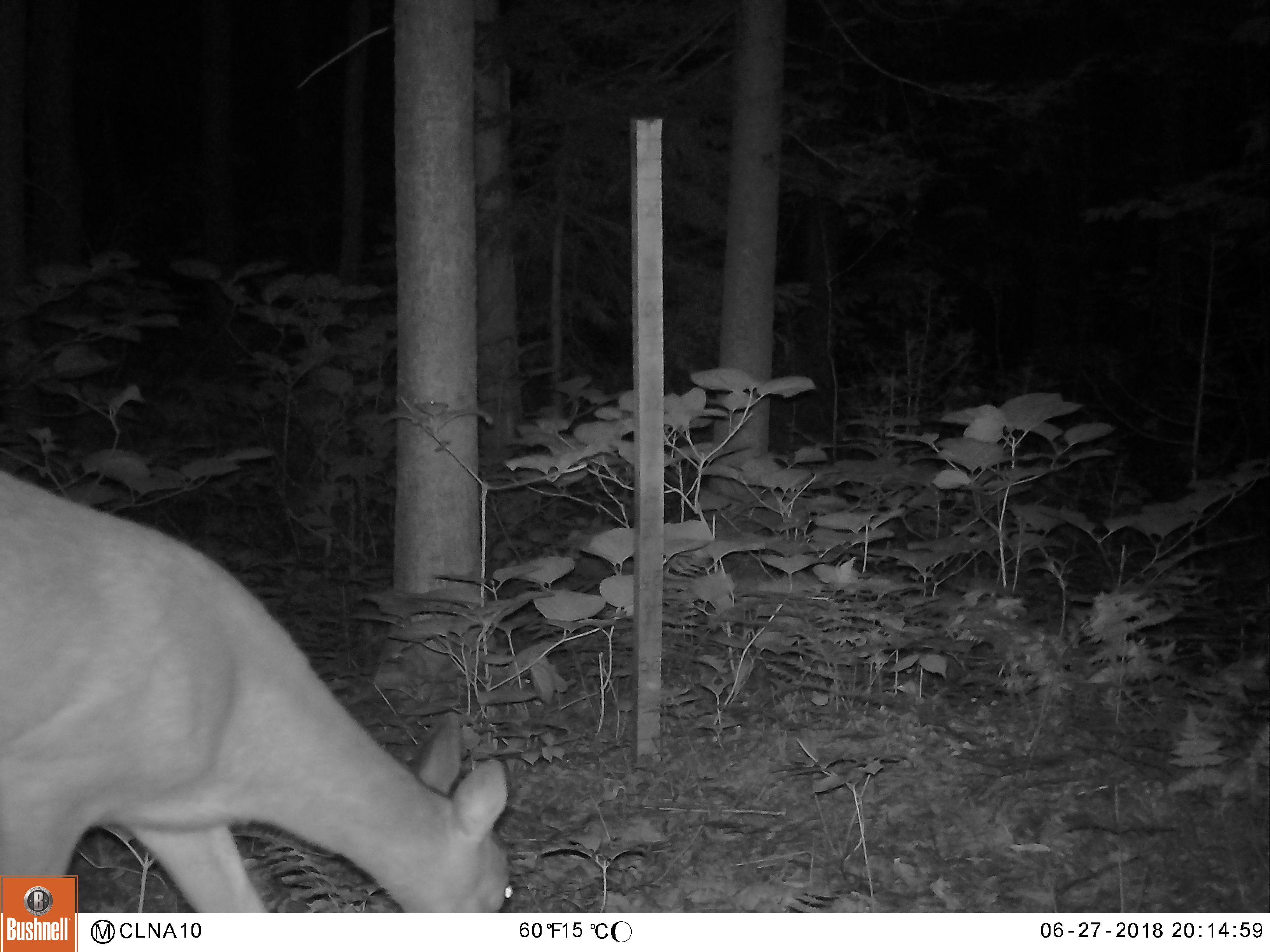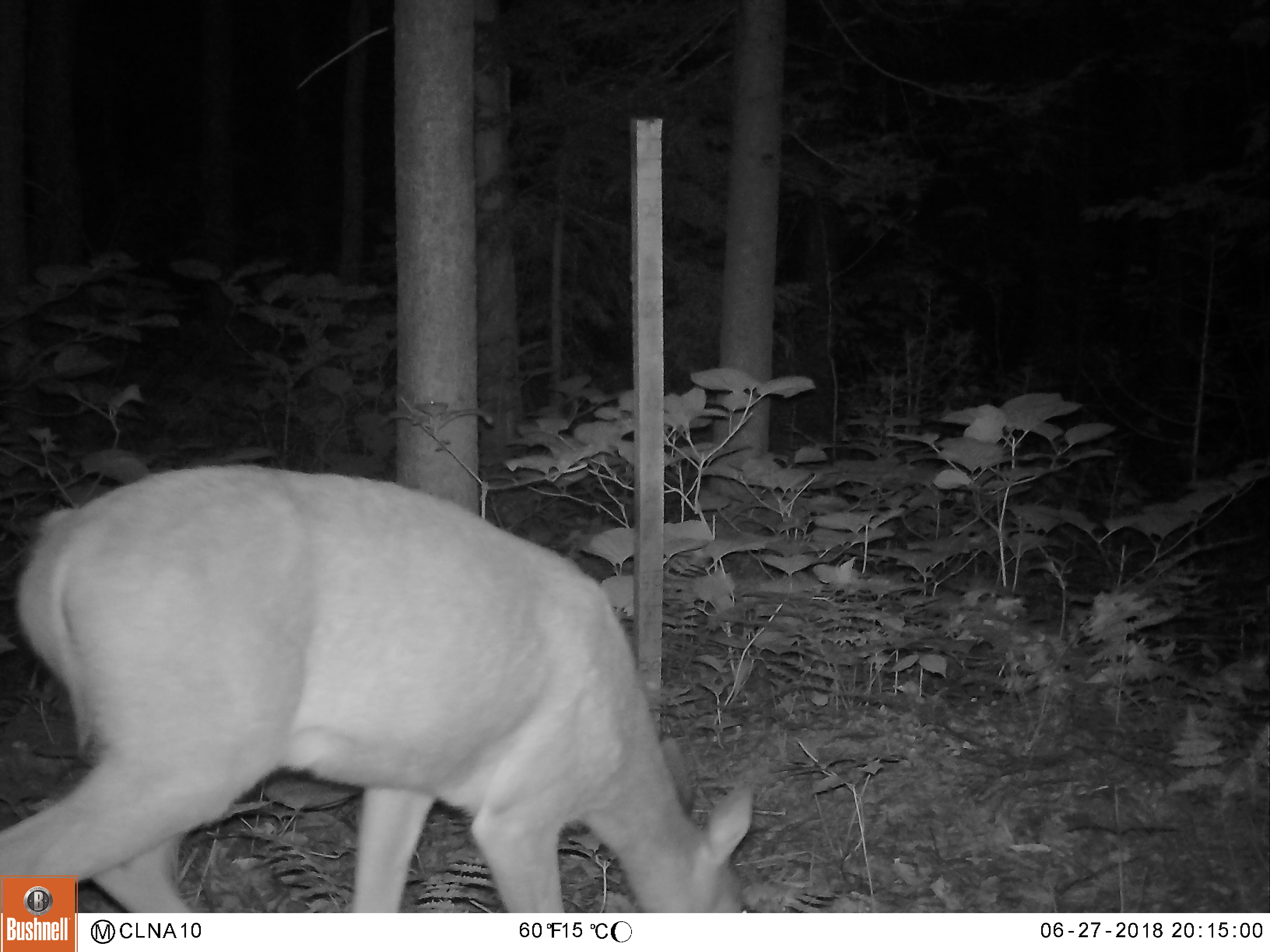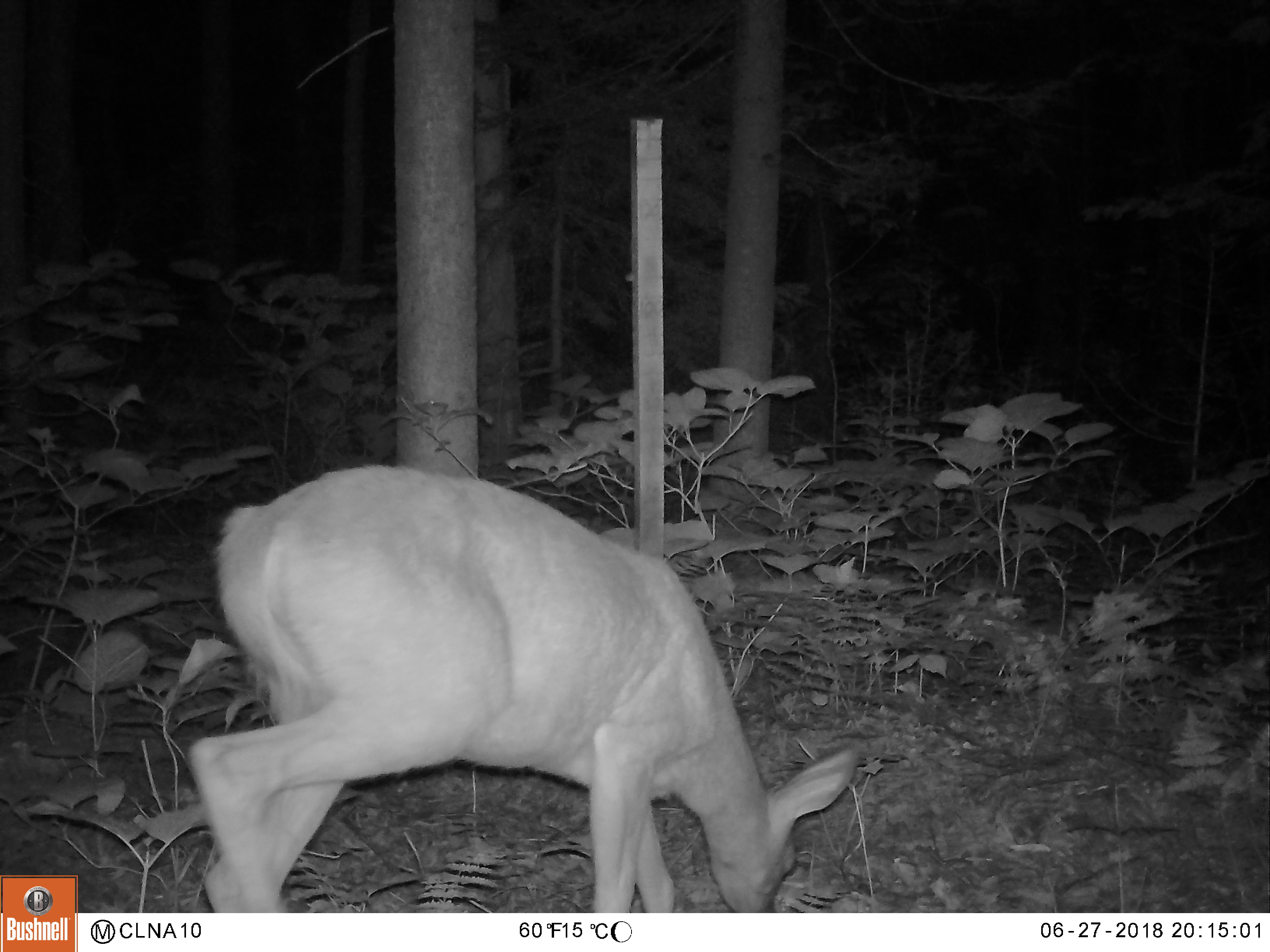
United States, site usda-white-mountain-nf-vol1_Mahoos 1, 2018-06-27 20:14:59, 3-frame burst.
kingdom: Animalia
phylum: Chordata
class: Mammalia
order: Artiodactyla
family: Cervidae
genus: Odocoileus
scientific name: Odocoileus virginianus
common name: white-tailed deer